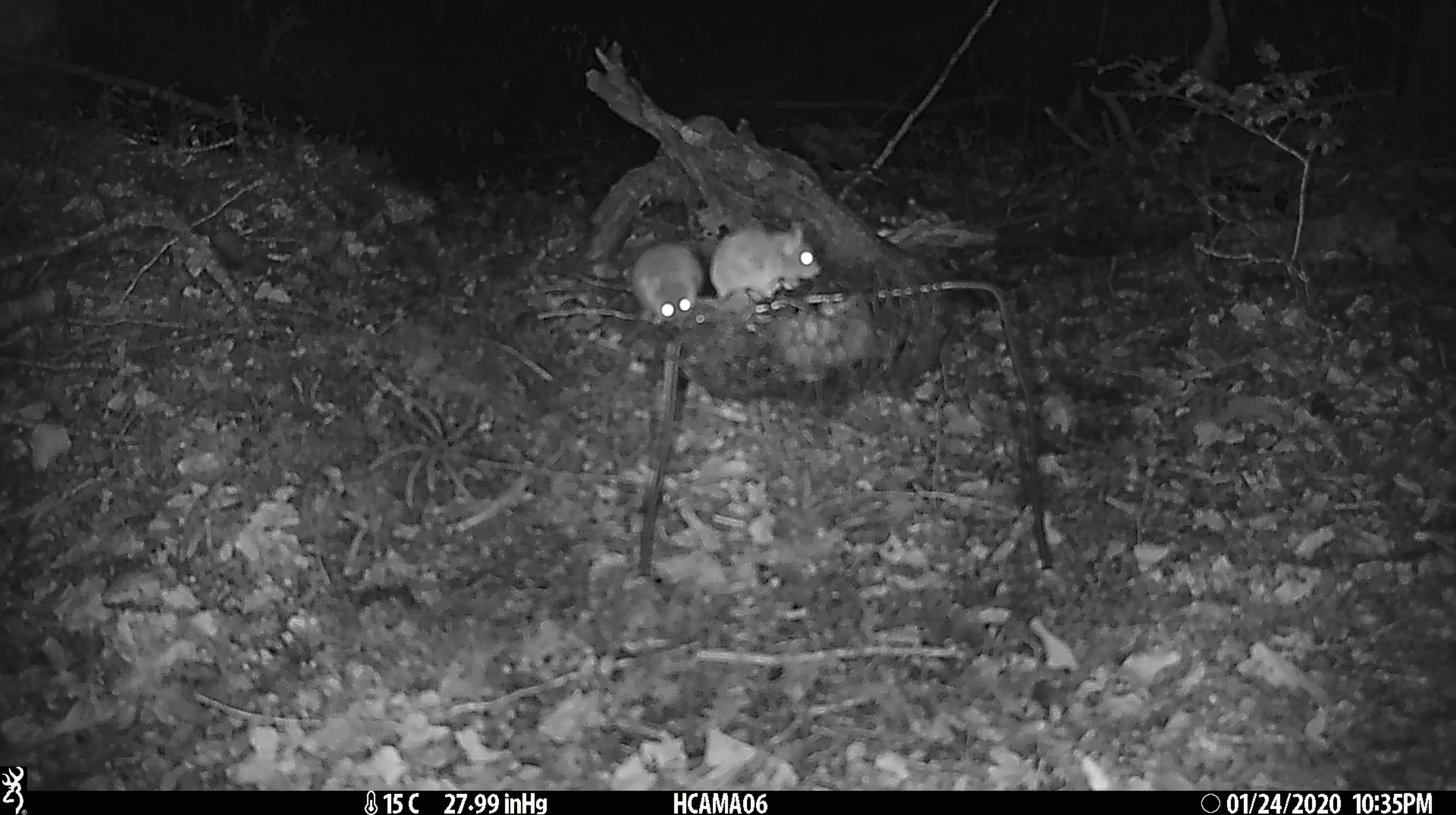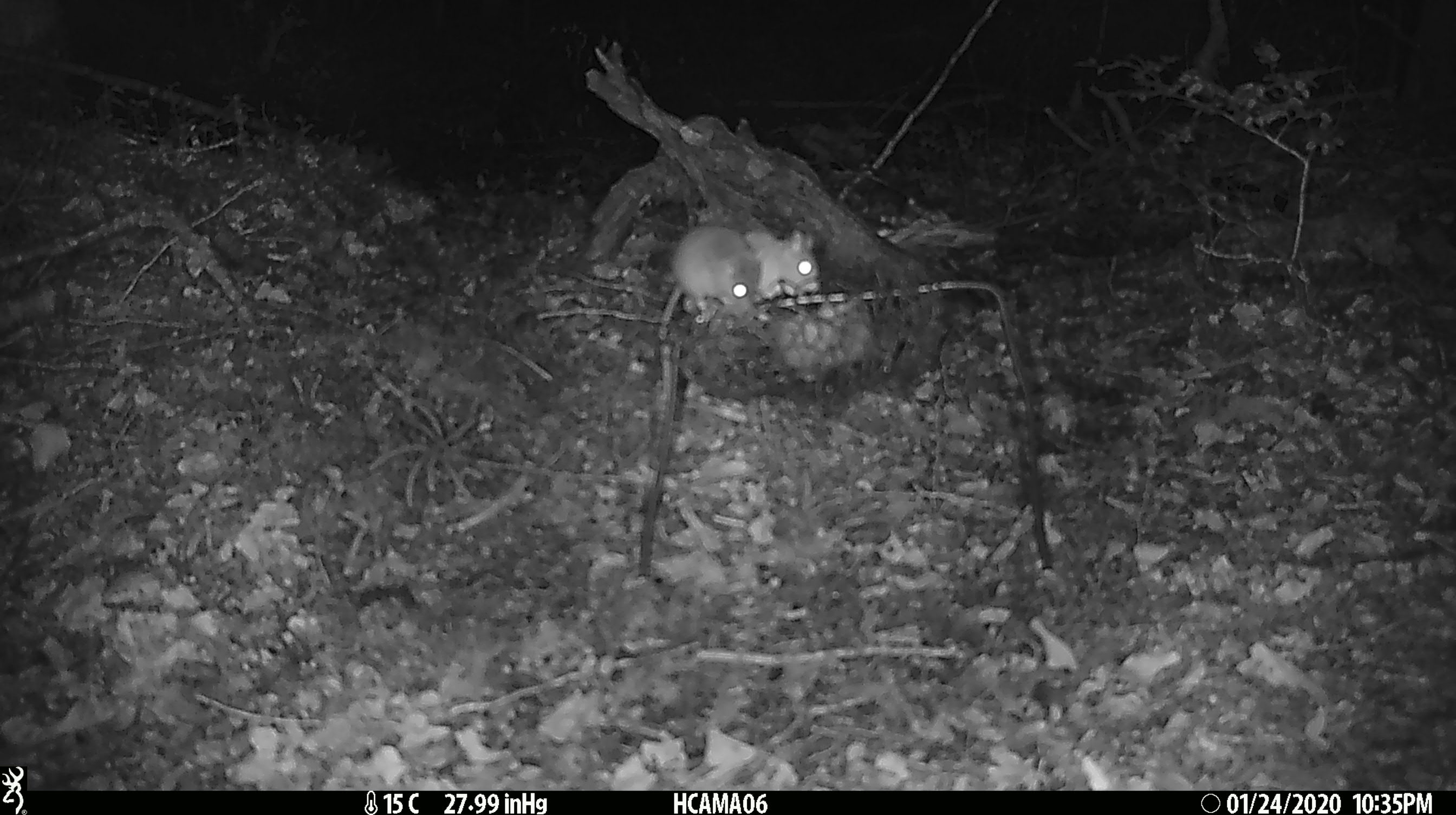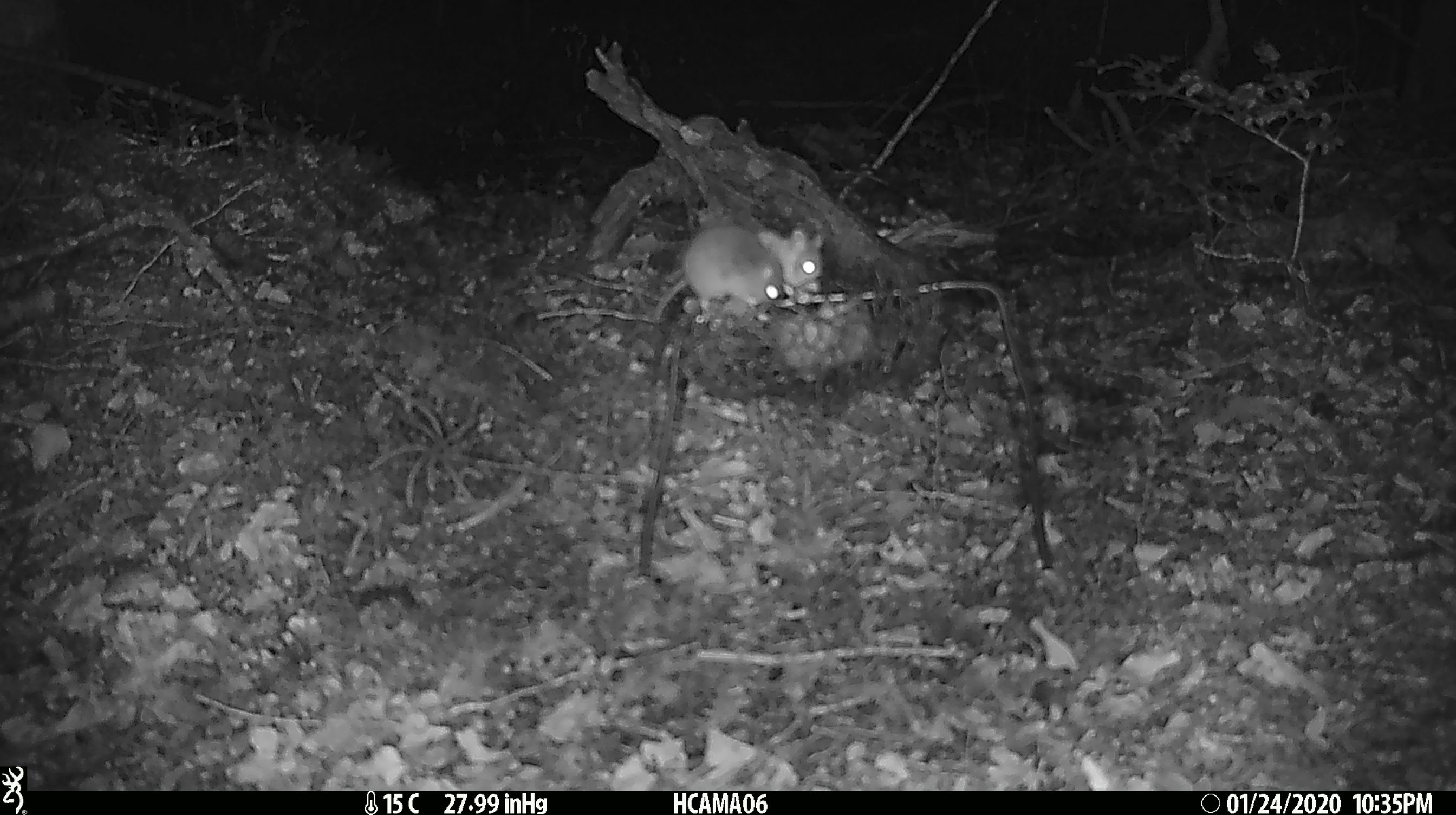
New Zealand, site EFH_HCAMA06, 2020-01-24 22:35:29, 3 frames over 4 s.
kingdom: Animalia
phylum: Chordata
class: Mammalia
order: Rodentia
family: Muridae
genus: Mus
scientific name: Mus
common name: mouse